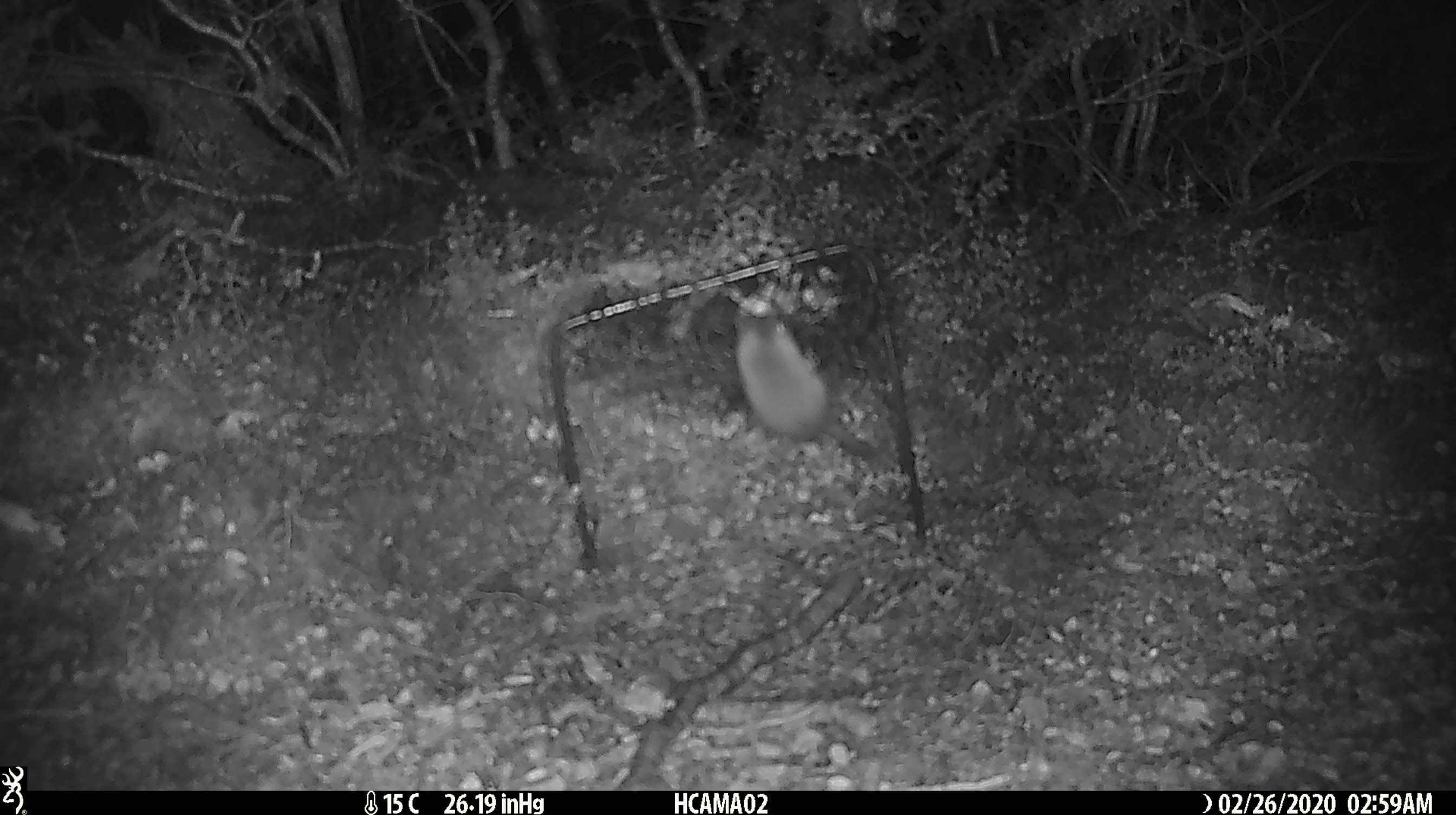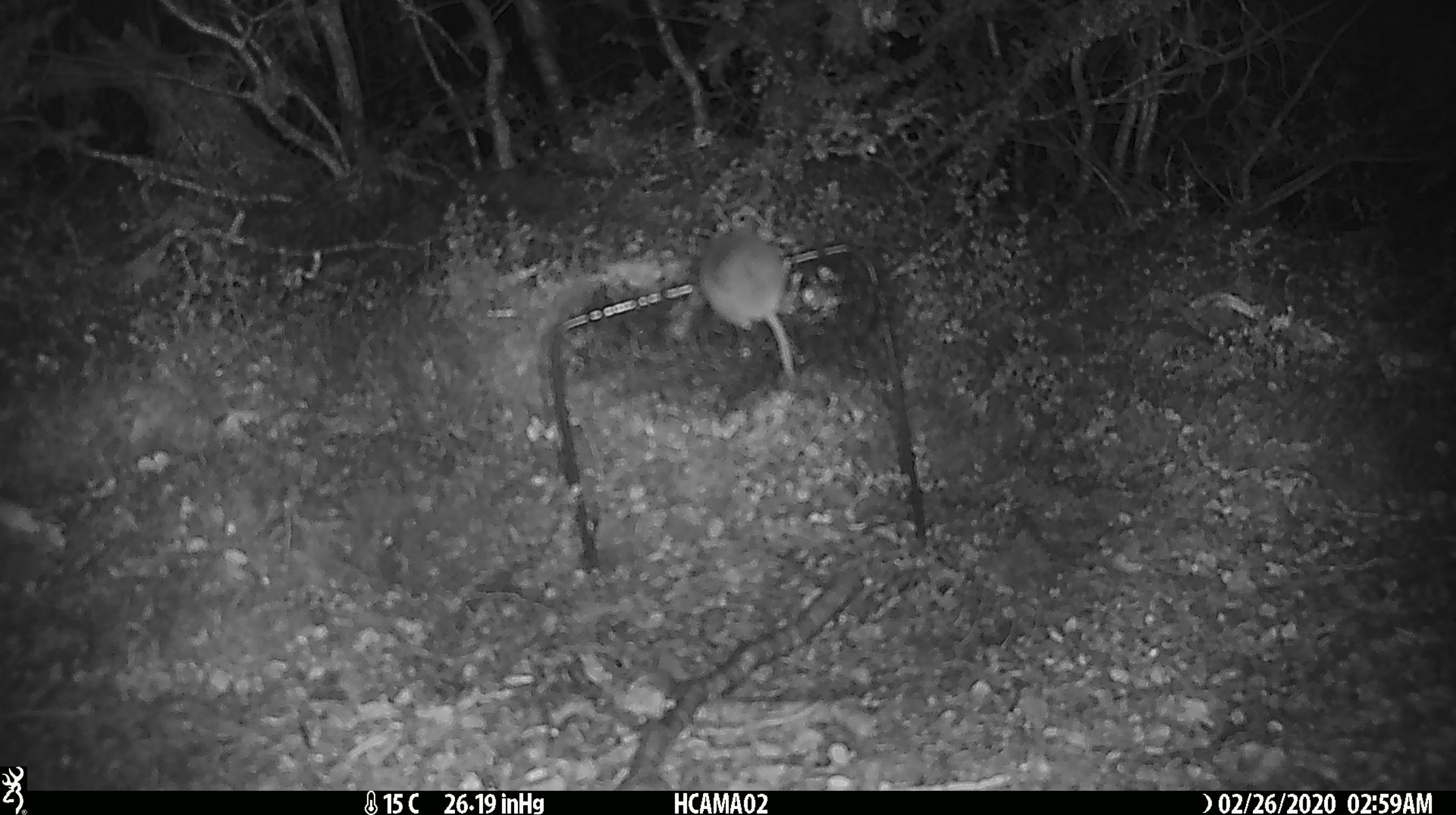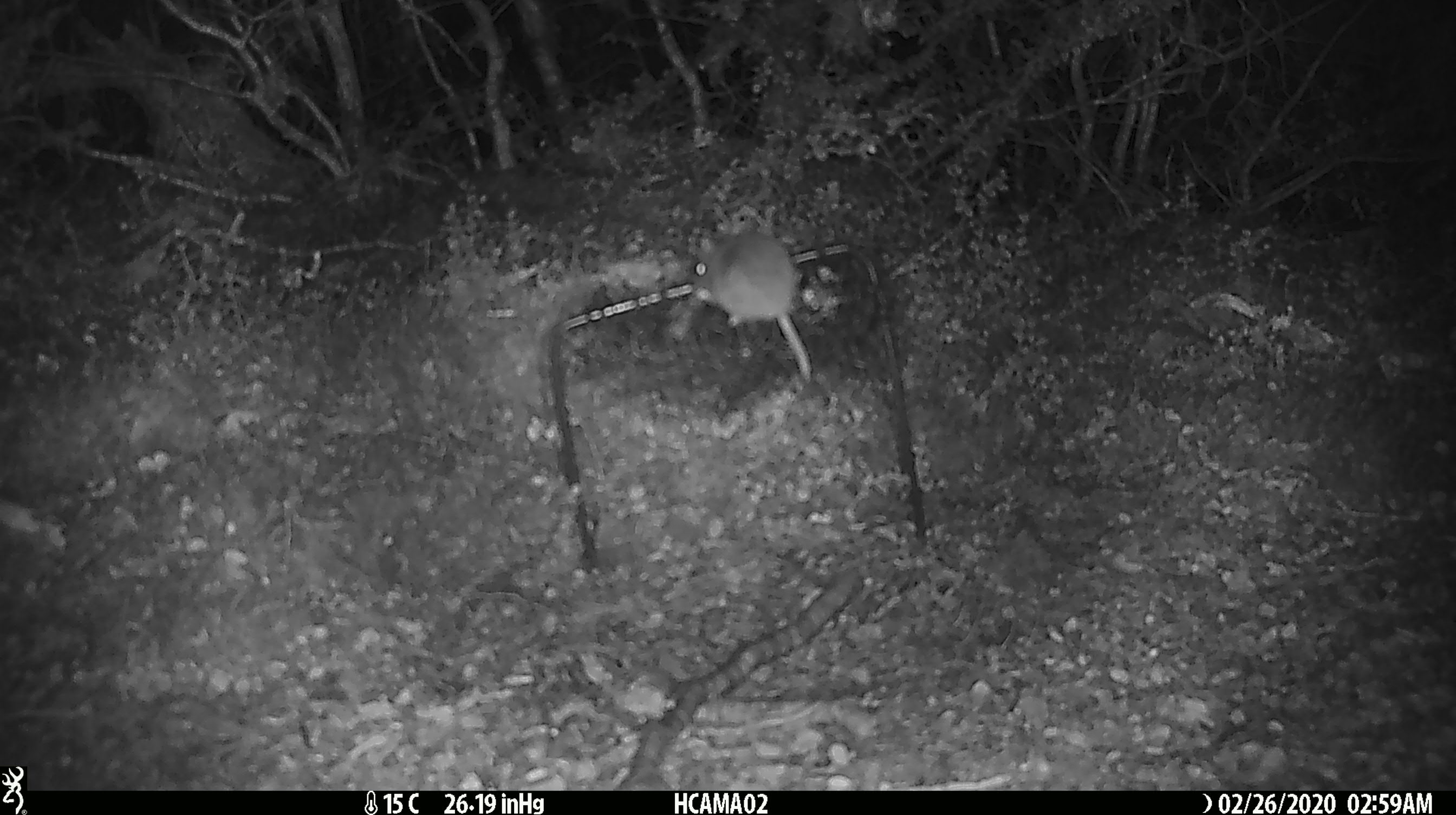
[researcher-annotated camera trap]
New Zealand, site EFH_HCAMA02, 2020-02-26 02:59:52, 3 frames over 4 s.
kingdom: Animalia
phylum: Chordata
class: Mammalia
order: Rodentia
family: Muridae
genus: Mus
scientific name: Mus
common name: mouse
Mouse (Mus).